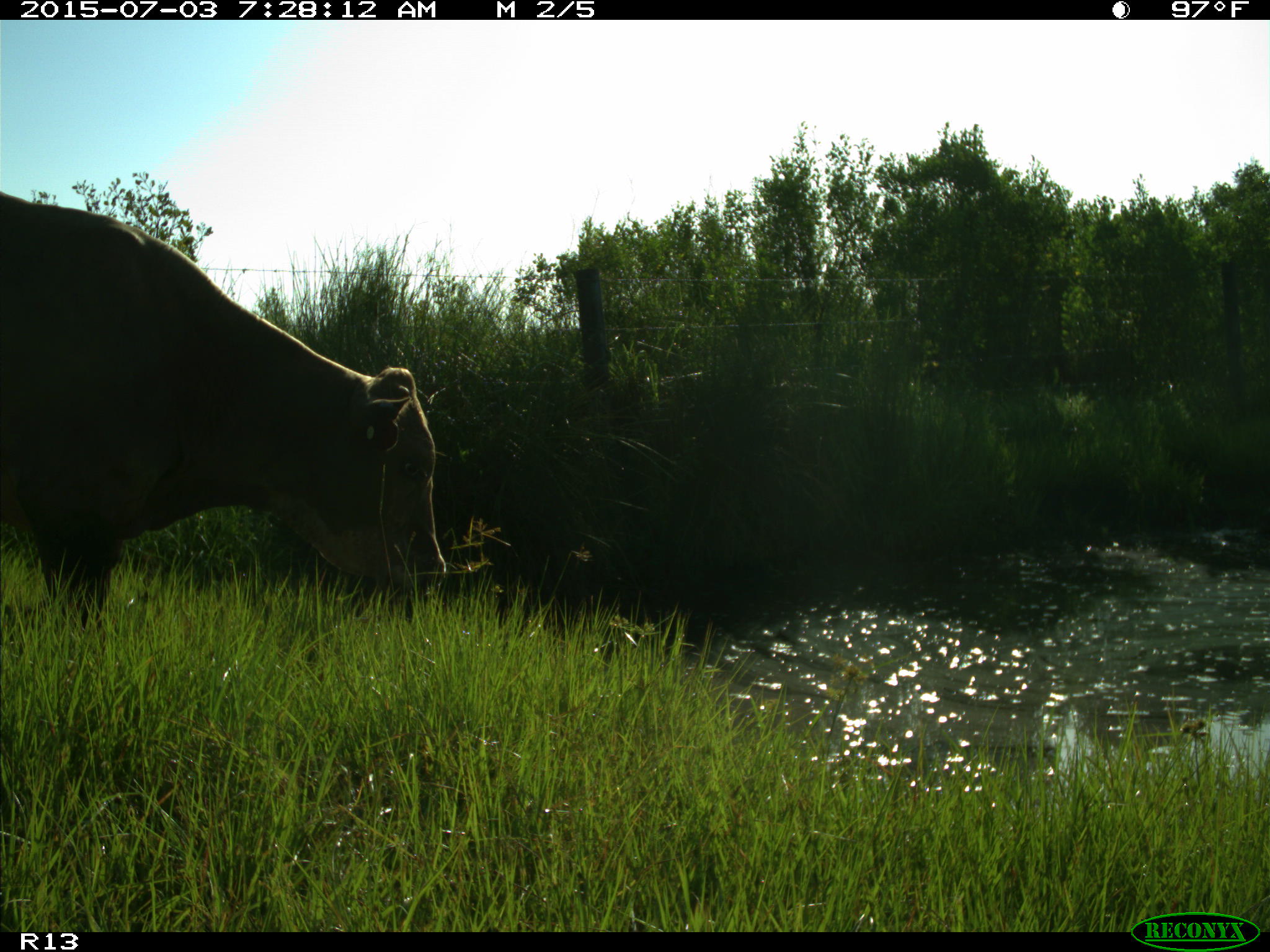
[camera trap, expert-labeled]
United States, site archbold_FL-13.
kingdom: Animalia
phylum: Chordata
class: Mammalia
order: Artiodactyla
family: Bovidae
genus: Bos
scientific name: Bos taurus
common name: domestic cow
Bos taurus (domestic cow).